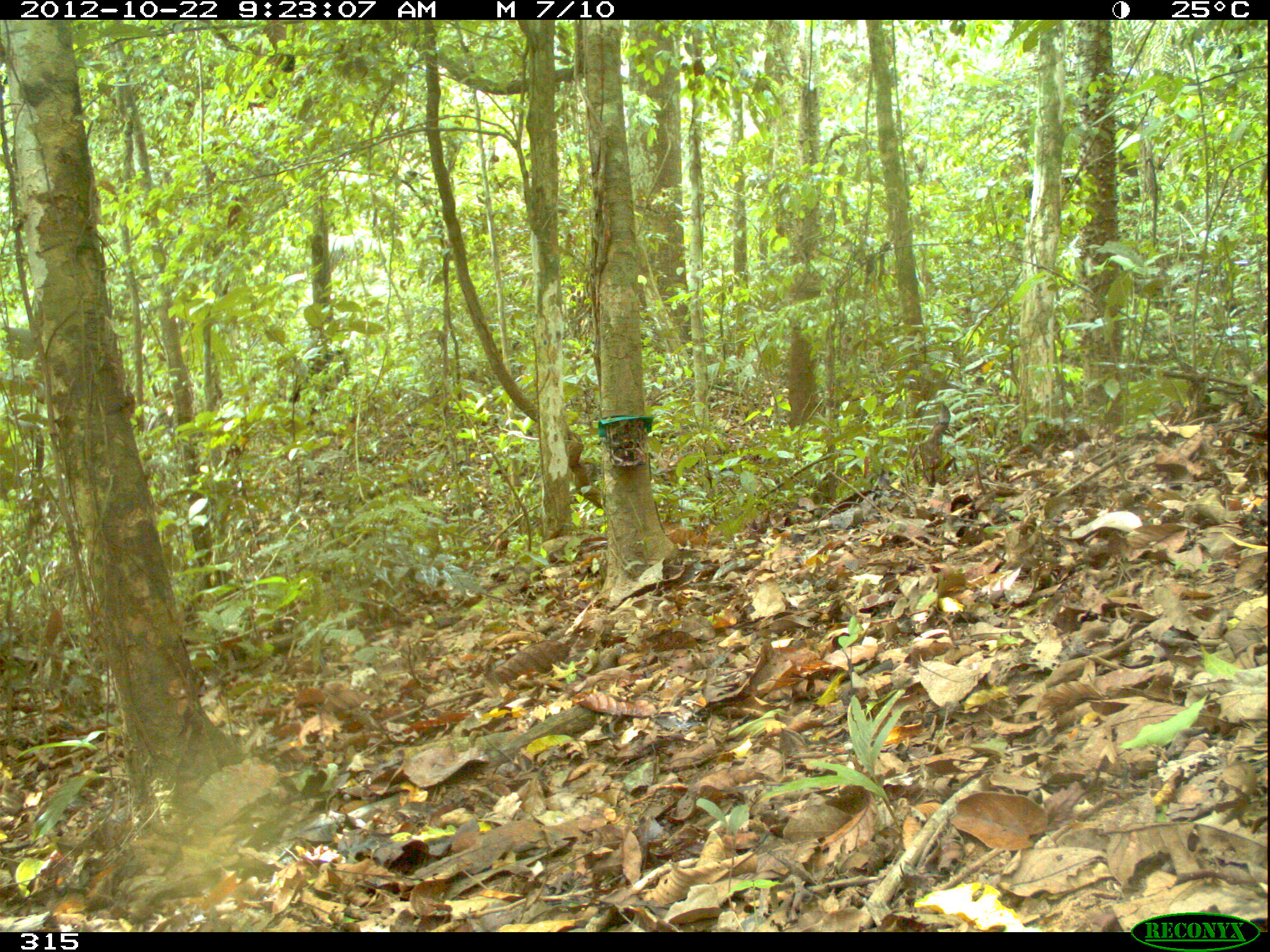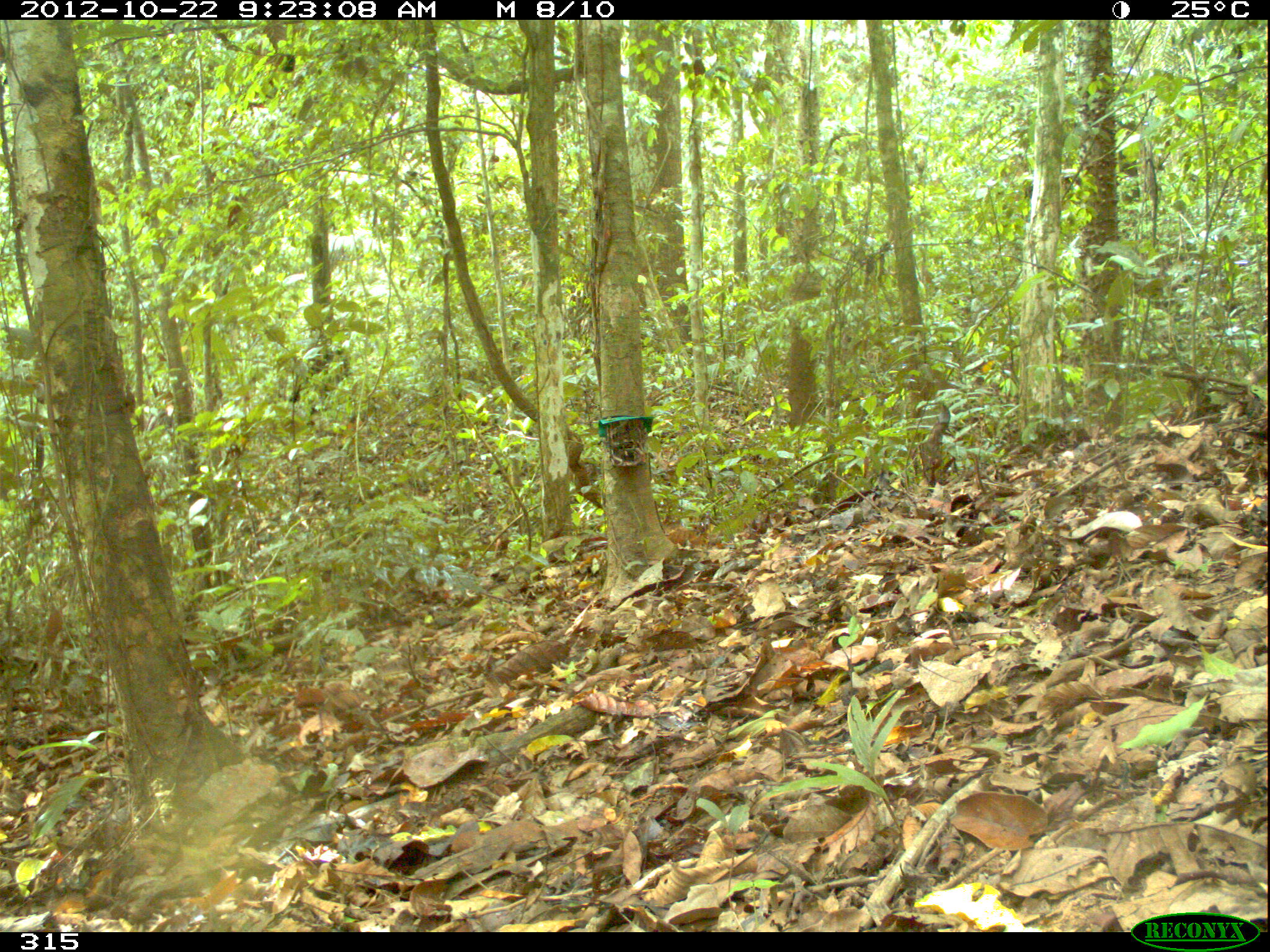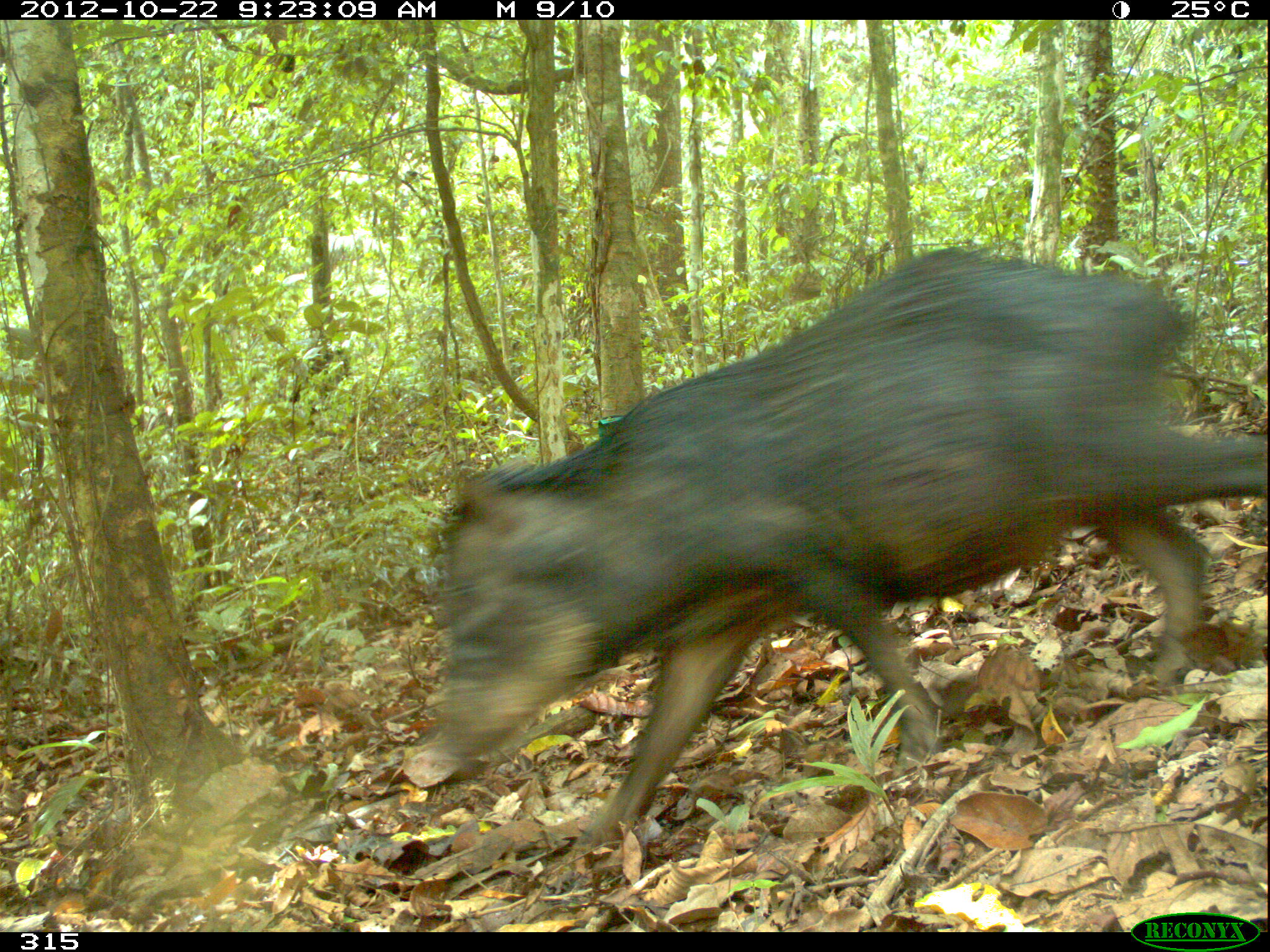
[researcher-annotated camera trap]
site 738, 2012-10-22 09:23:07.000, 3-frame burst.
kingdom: Animalia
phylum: Chordata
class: Mammalia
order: Artiodactyla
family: Tayassuidae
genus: Tayassu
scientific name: Tayassu pecari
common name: white-lipped peccary